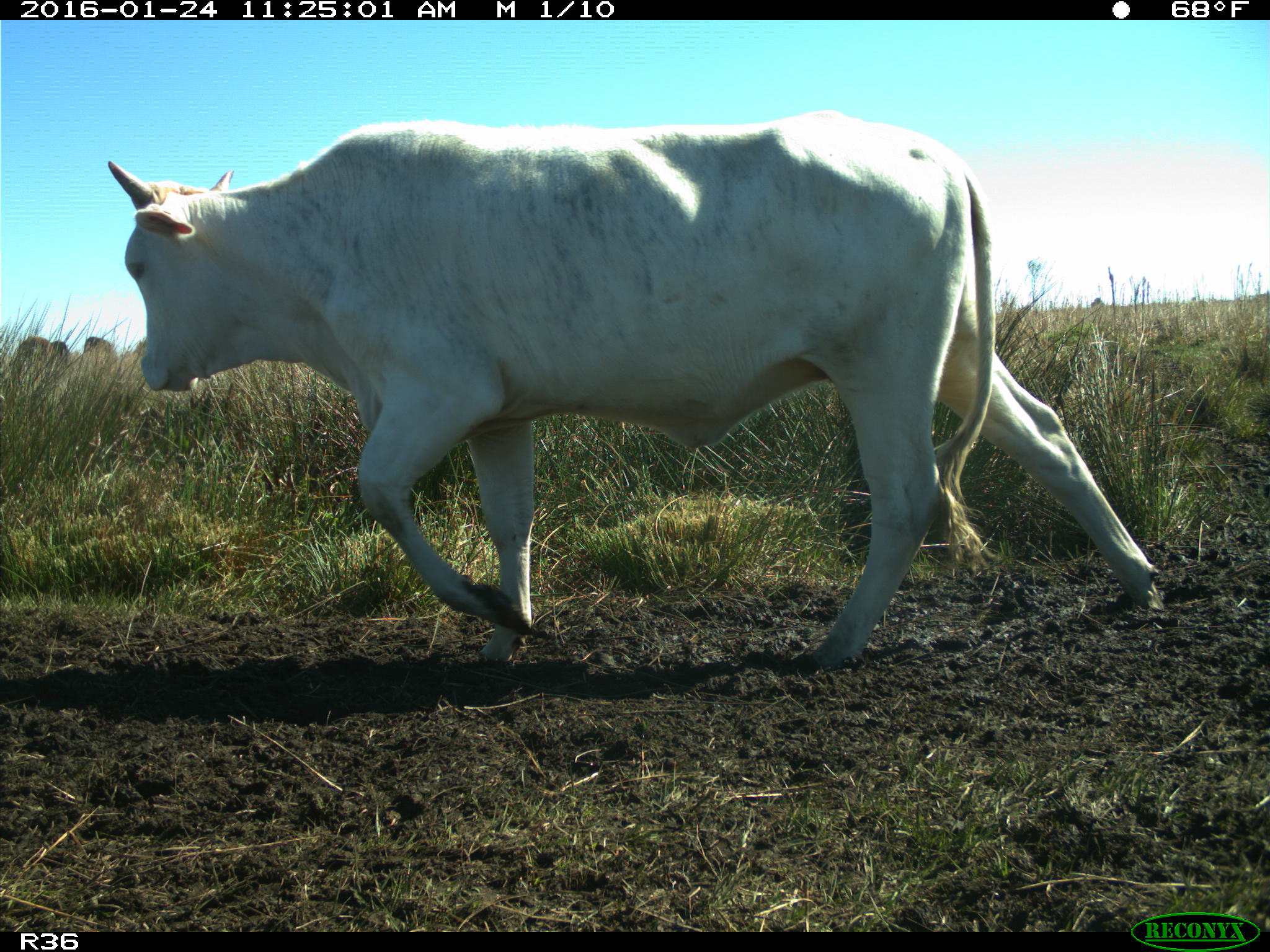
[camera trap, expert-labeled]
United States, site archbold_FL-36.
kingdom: Animalia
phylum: Chordata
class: Mammalia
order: Artiodactyla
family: Bovidae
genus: Bos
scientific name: Bos taurus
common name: domestic cow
Bos taurus (domestic cow).